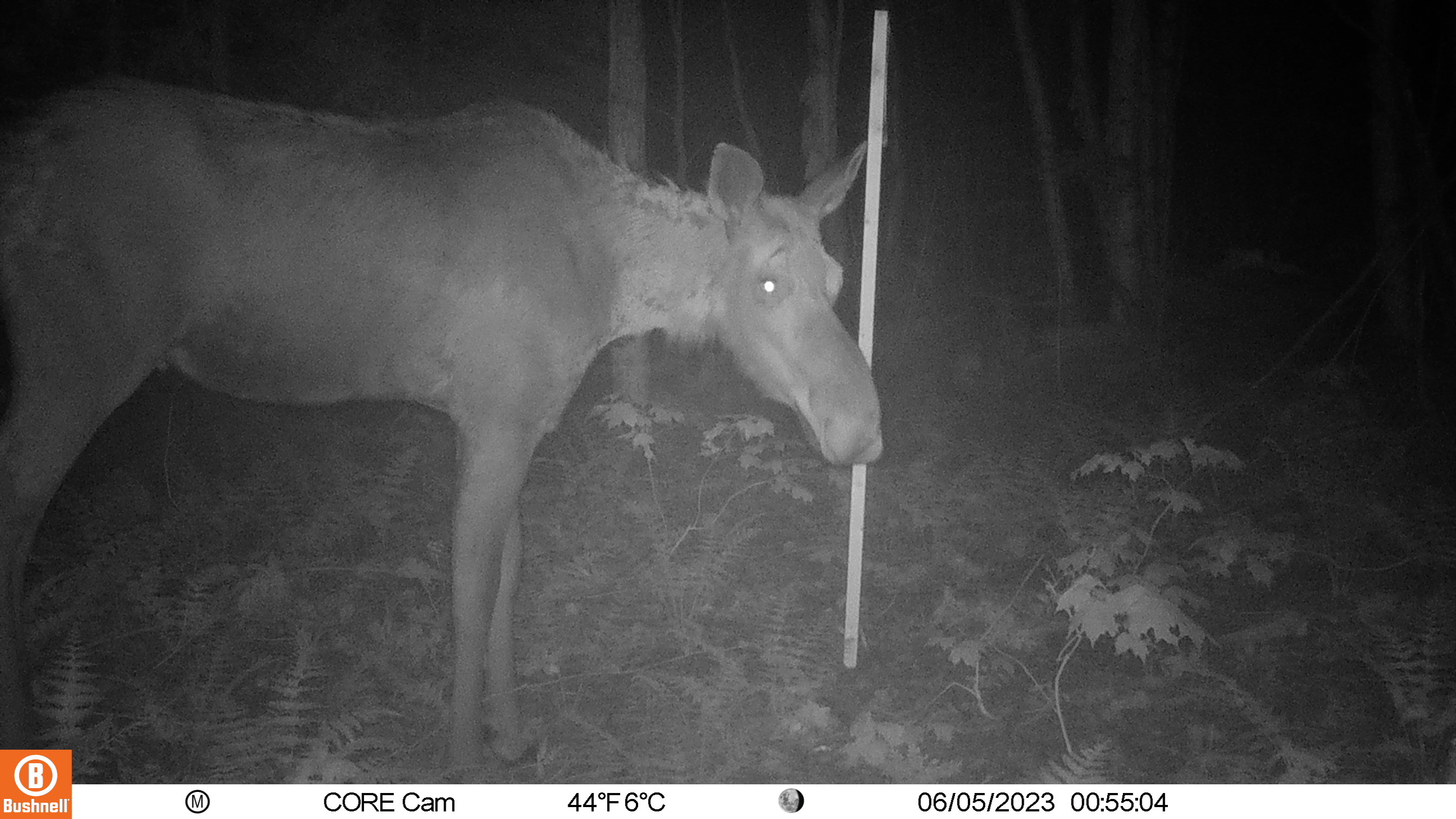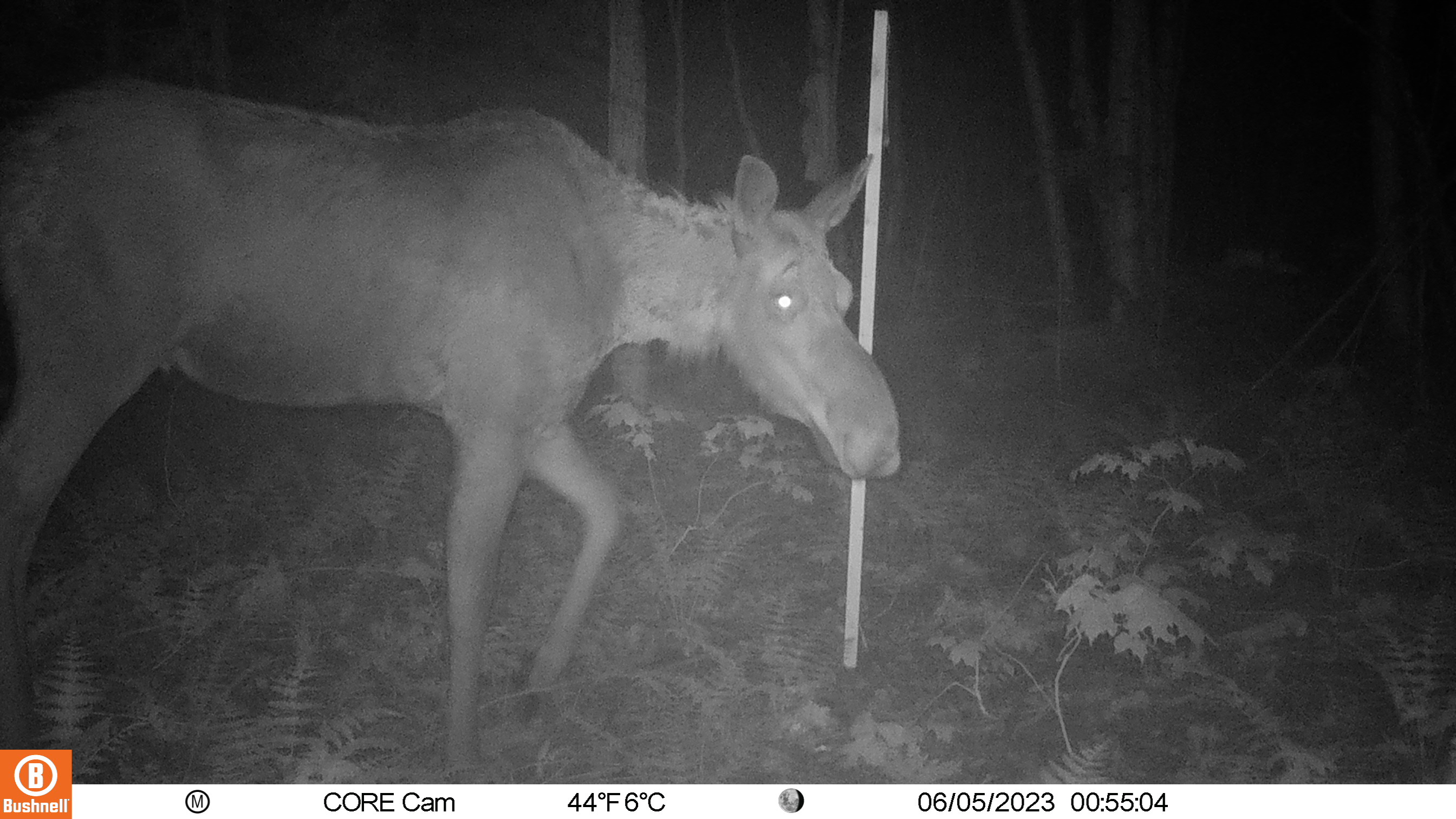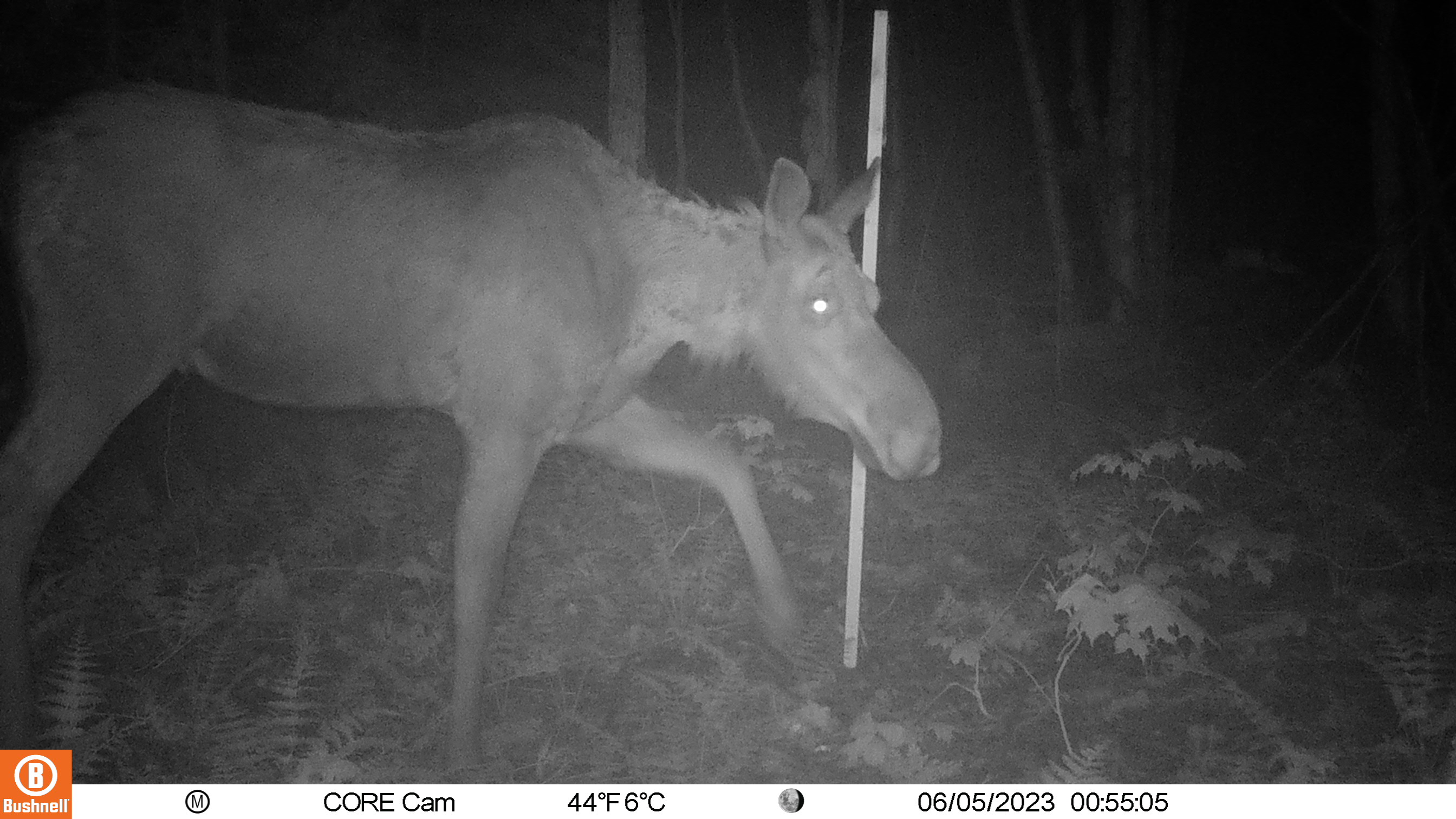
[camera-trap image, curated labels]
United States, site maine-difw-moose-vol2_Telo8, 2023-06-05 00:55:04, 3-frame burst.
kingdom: Animalia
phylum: Chordata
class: Mammalia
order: Artiodactyla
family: Cervidae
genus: Alces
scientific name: Alces alces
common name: moose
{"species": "moose (Alces alces)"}